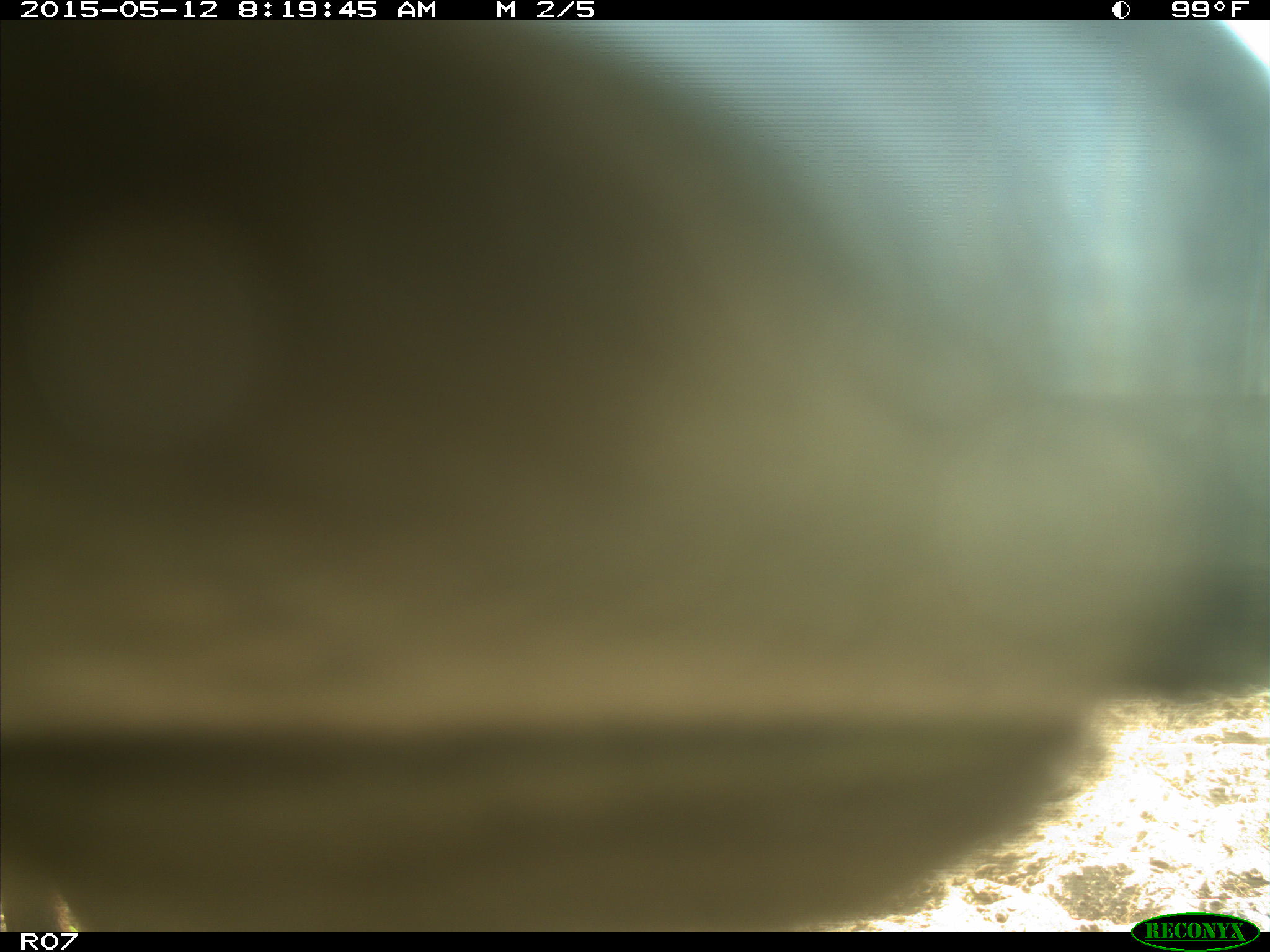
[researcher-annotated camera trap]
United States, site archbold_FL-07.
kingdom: Animalia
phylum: Chordata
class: Mammalia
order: Artiodactyla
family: Bovidae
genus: Bos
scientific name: Bos taurus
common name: domestic cow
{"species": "Bos taurus (domestic cow)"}